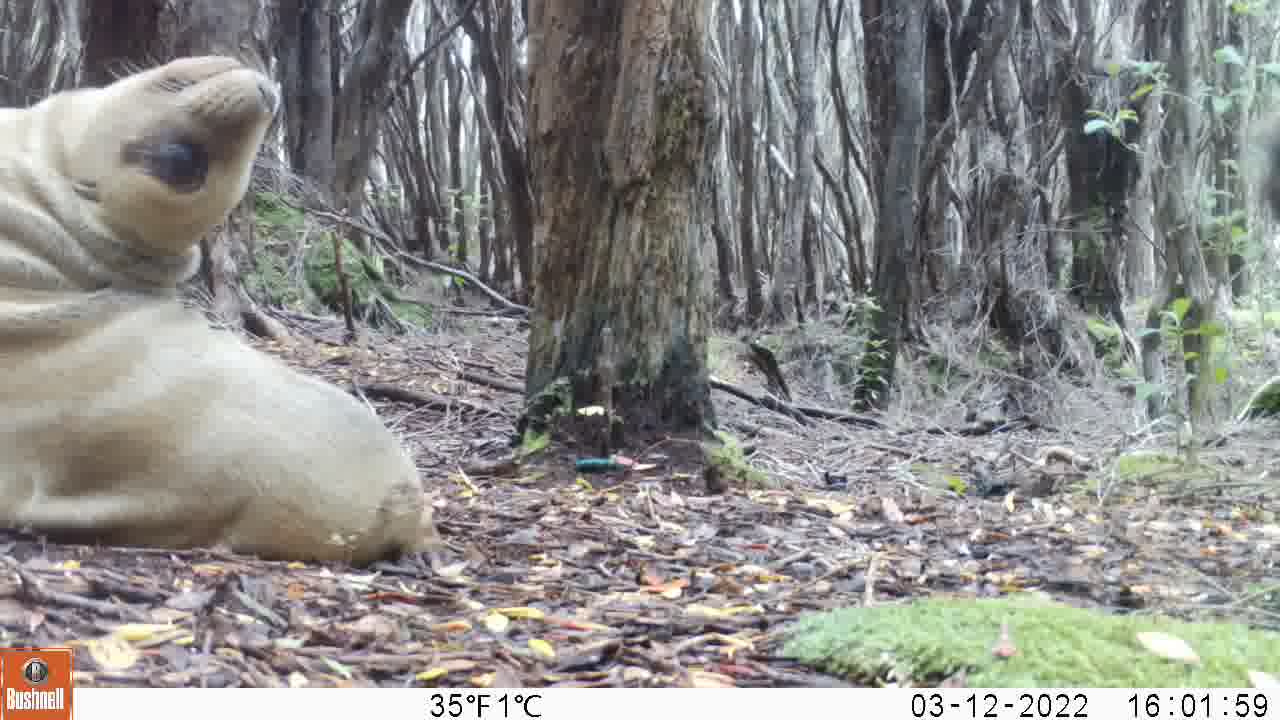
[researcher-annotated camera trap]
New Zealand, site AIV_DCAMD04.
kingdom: Animalia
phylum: Chordata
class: Mammalia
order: Carnivora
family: Otariidae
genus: Phocarctos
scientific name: Phocarctos hookeri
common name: new zealand sea lion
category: sealion